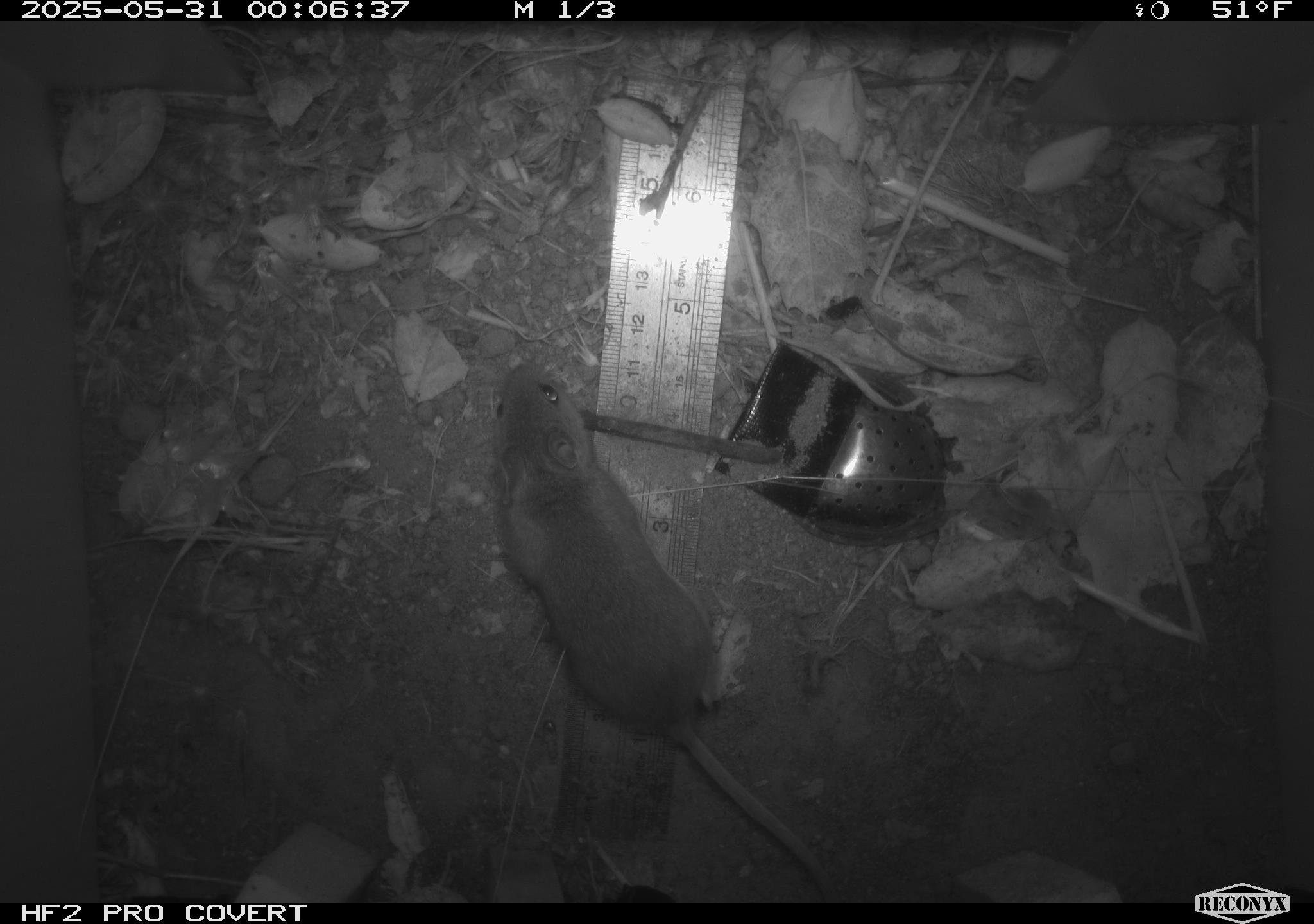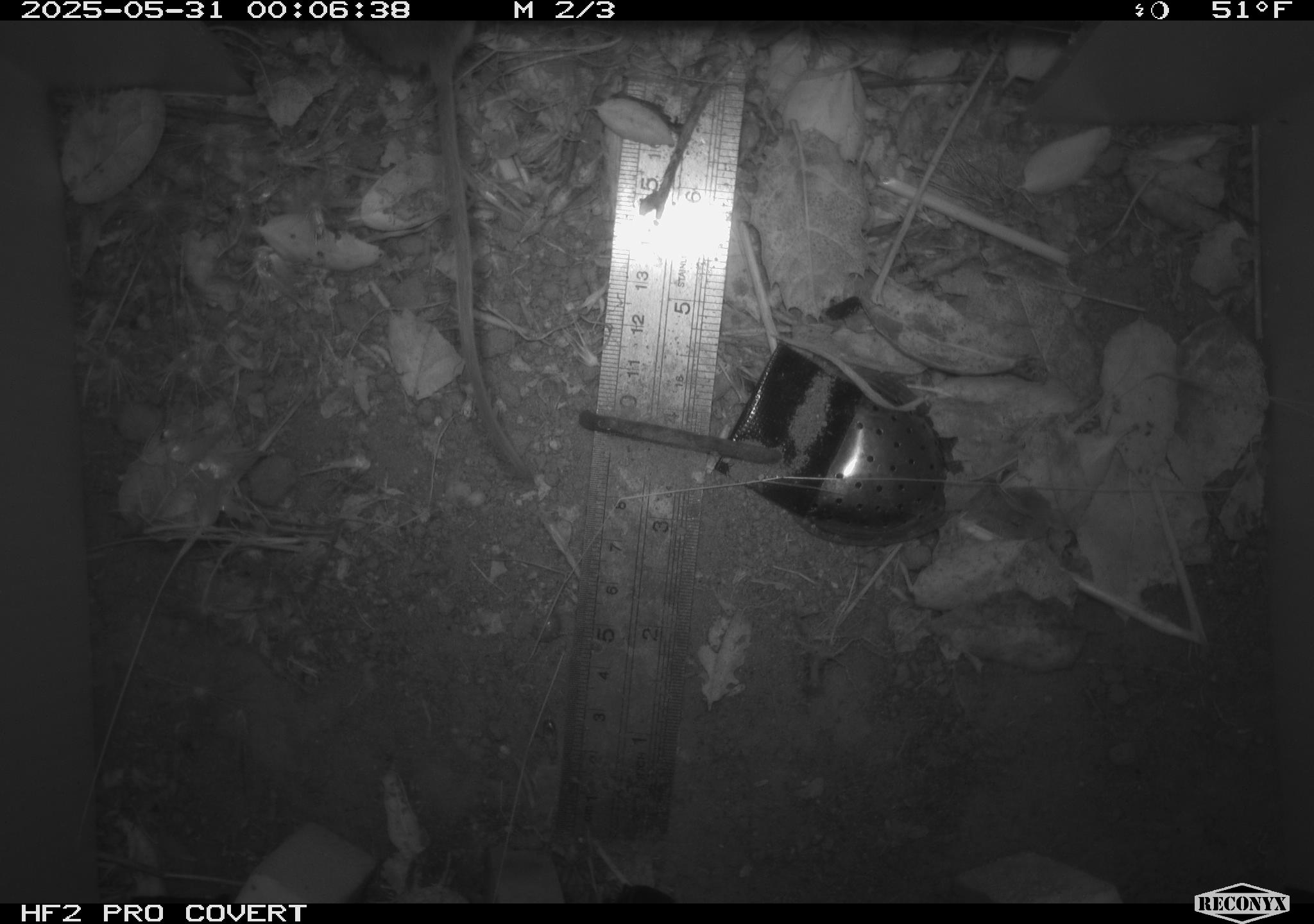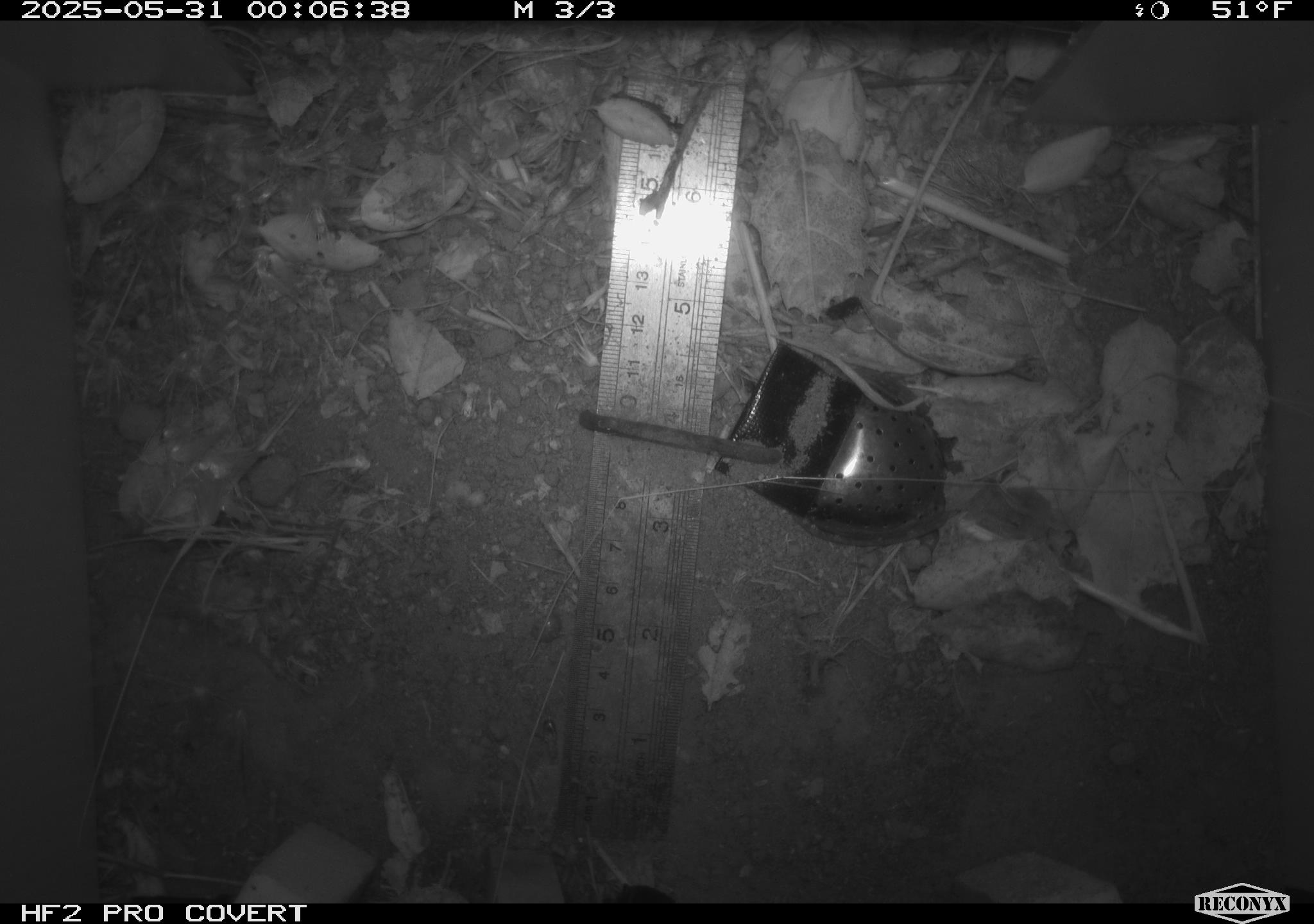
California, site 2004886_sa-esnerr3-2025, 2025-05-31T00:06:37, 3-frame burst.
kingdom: Animalia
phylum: Chordata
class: Mammalia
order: Rodentia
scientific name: Rodentia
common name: rodent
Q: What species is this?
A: Rodent (Rodentia).